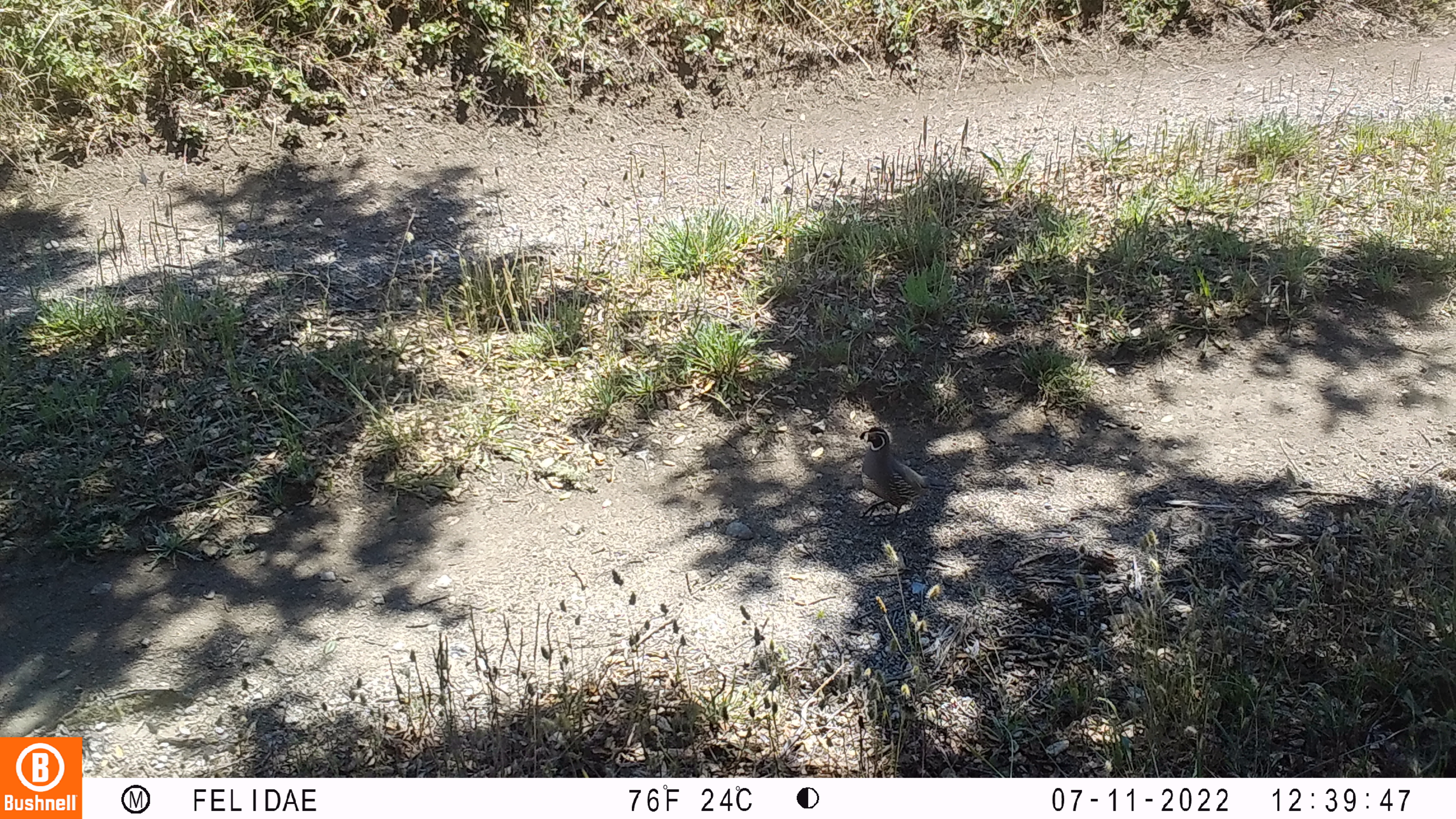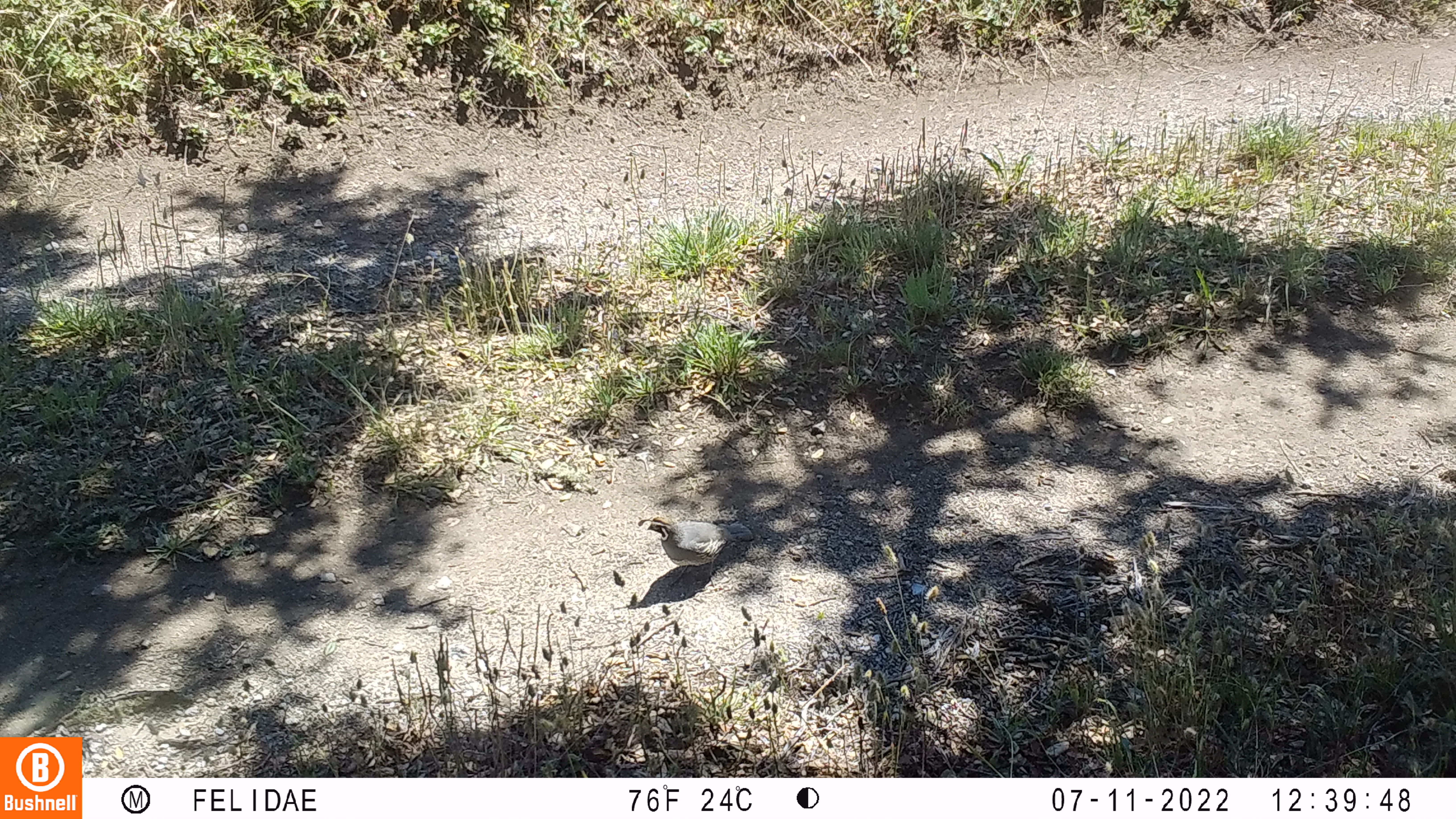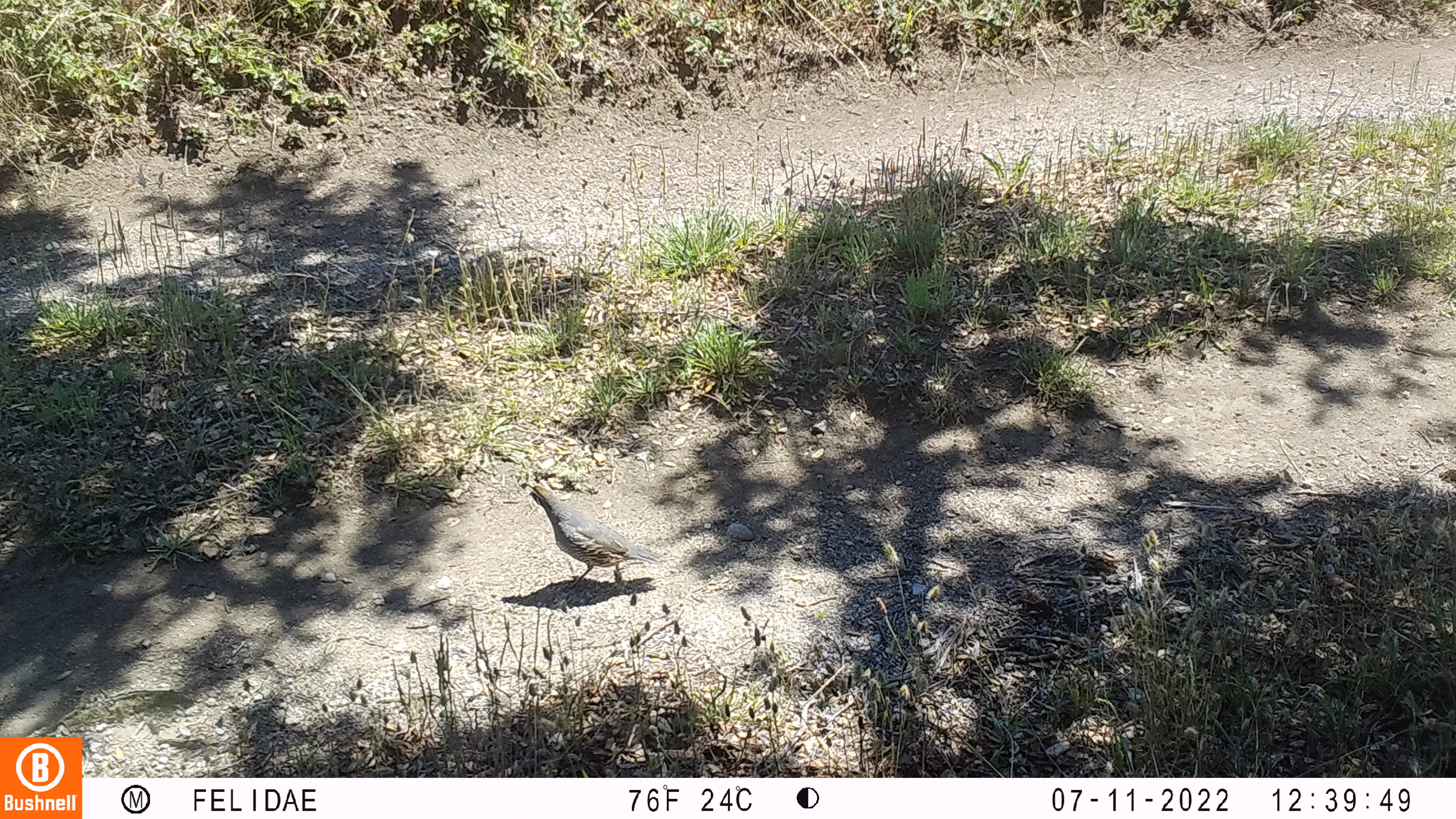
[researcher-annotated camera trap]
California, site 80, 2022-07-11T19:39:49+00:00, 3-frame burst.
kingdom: Animalia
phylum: Chordata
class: Aves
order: Galliformes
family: Odontophoridae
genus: Callipepla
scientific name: Callipepla californica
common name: california quail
California quail (Callipepla californica).